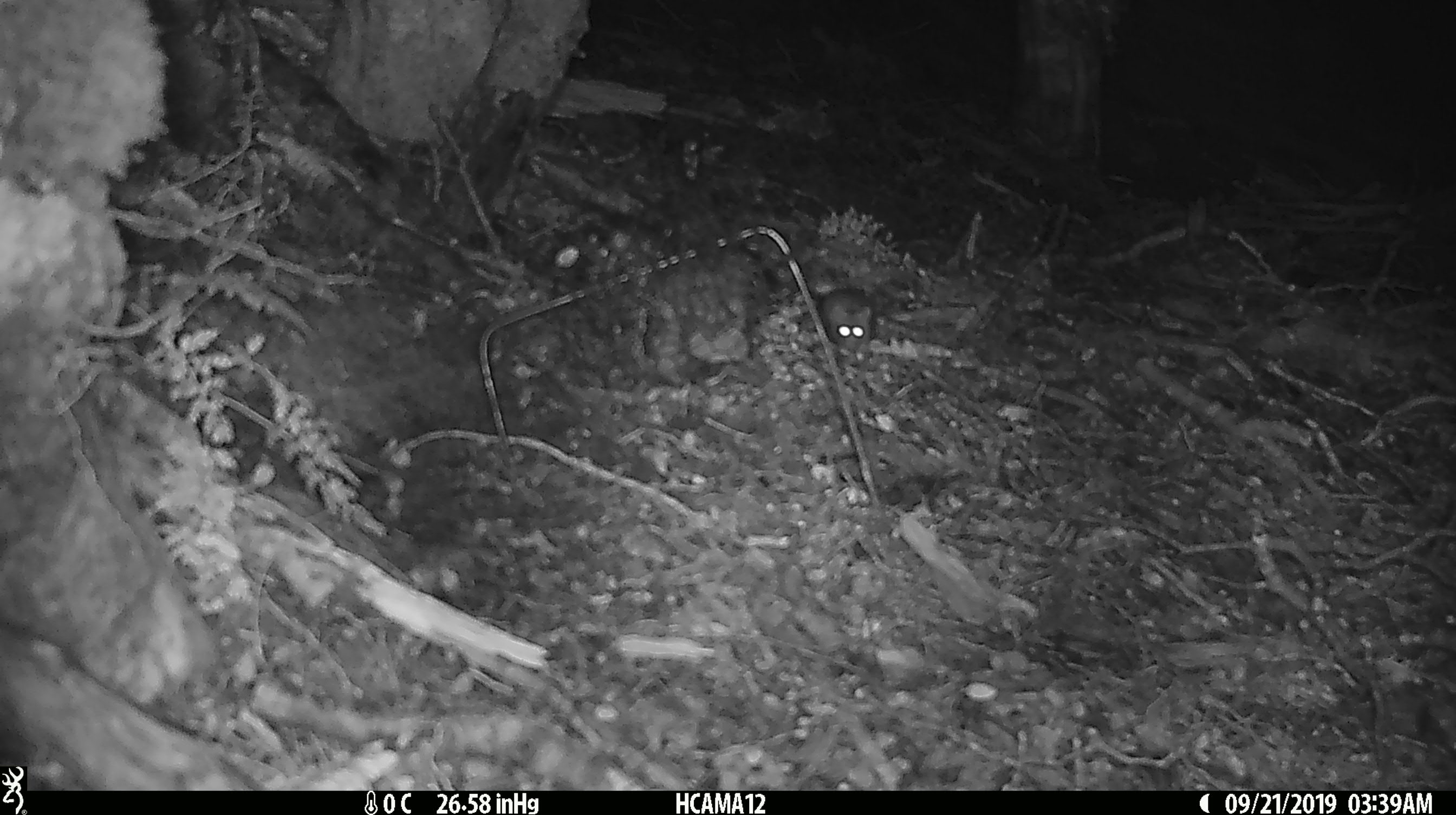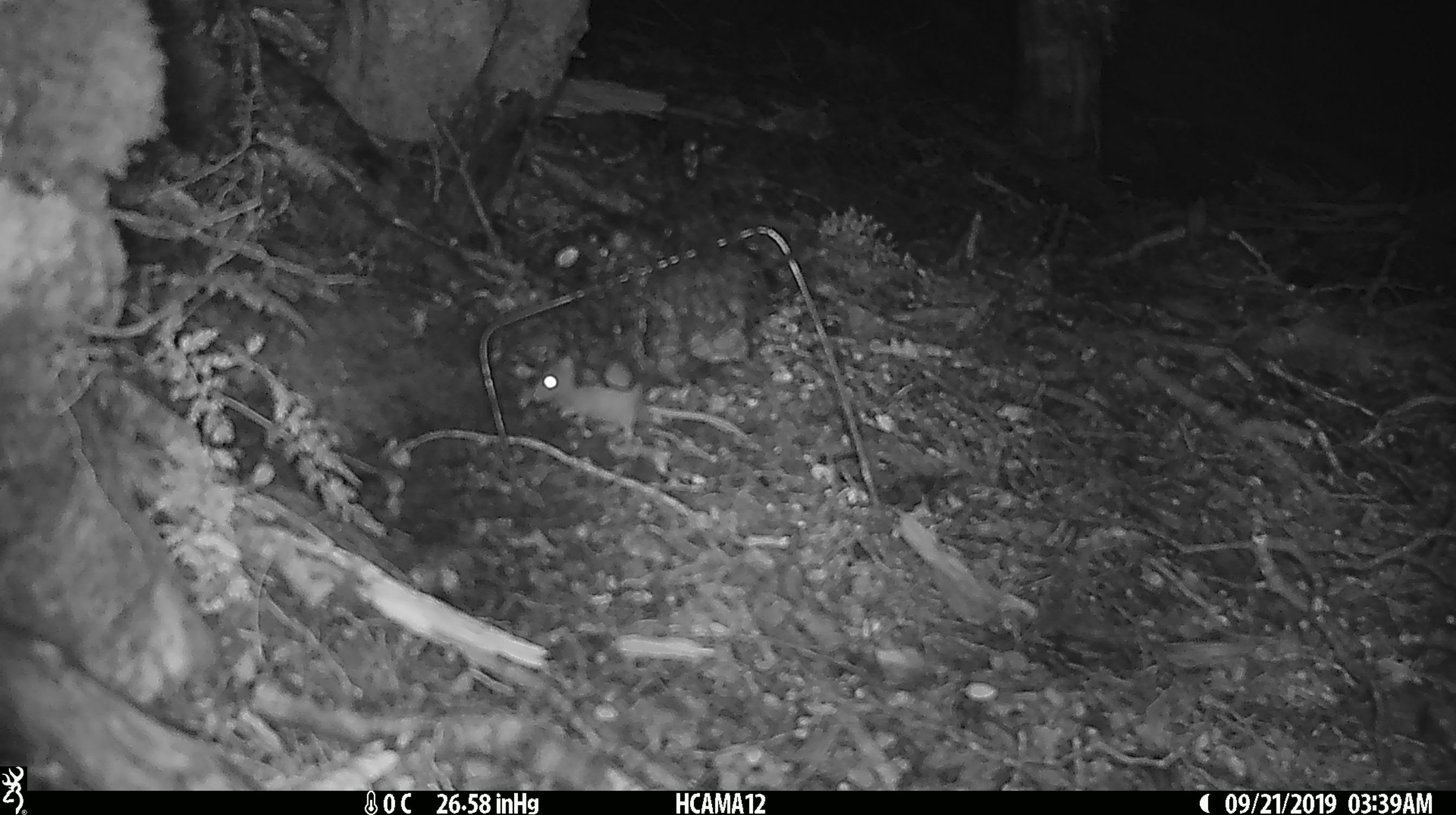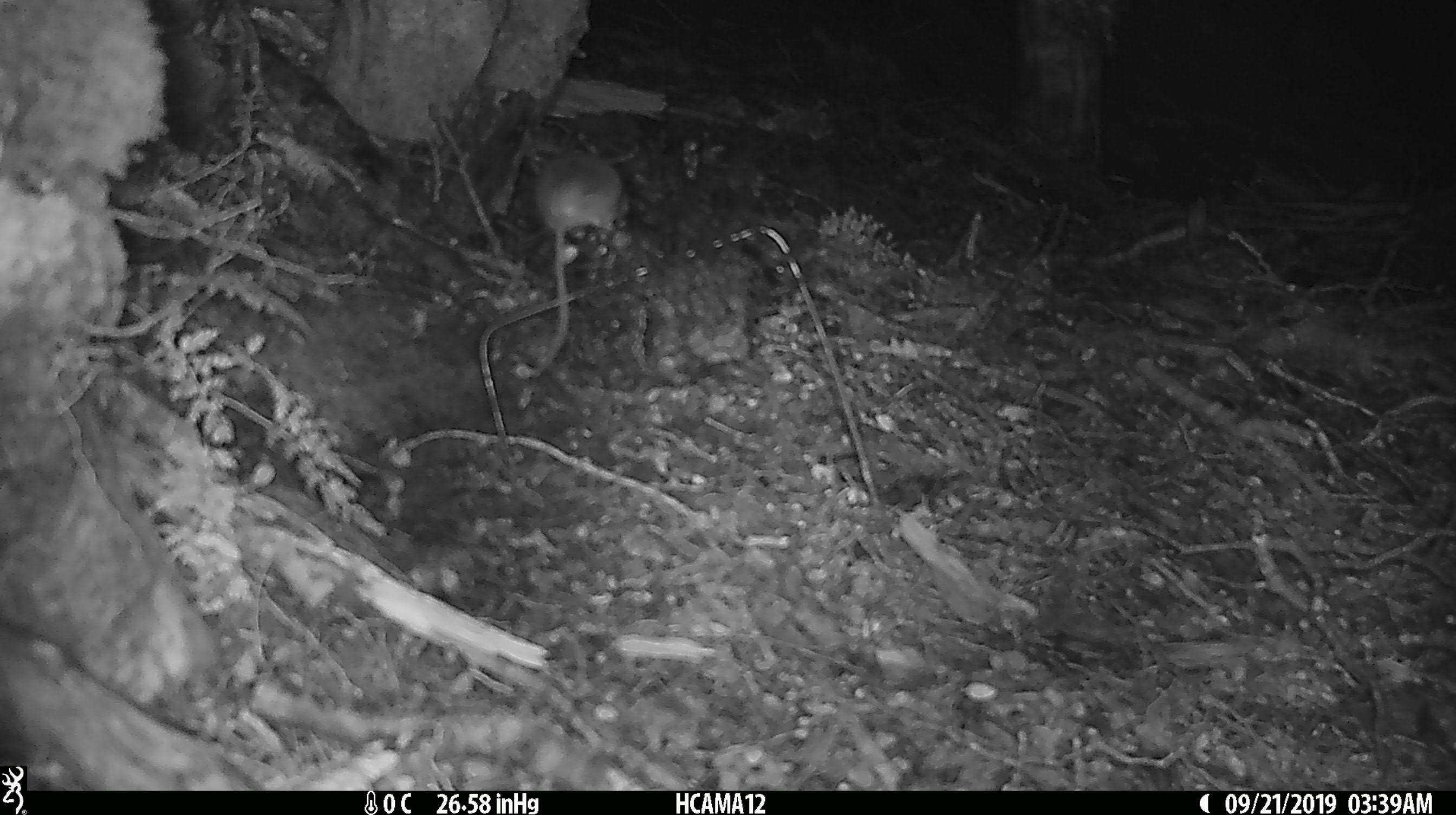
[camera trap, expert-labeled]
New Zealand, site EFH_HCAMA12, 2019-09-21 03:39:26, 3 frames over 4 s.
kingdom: Animalia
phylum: Chordata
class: Mammalia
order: Rodentia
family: Muridae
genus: Mus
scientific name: Mus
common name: mouse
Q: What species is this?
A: Mouse (Mus).